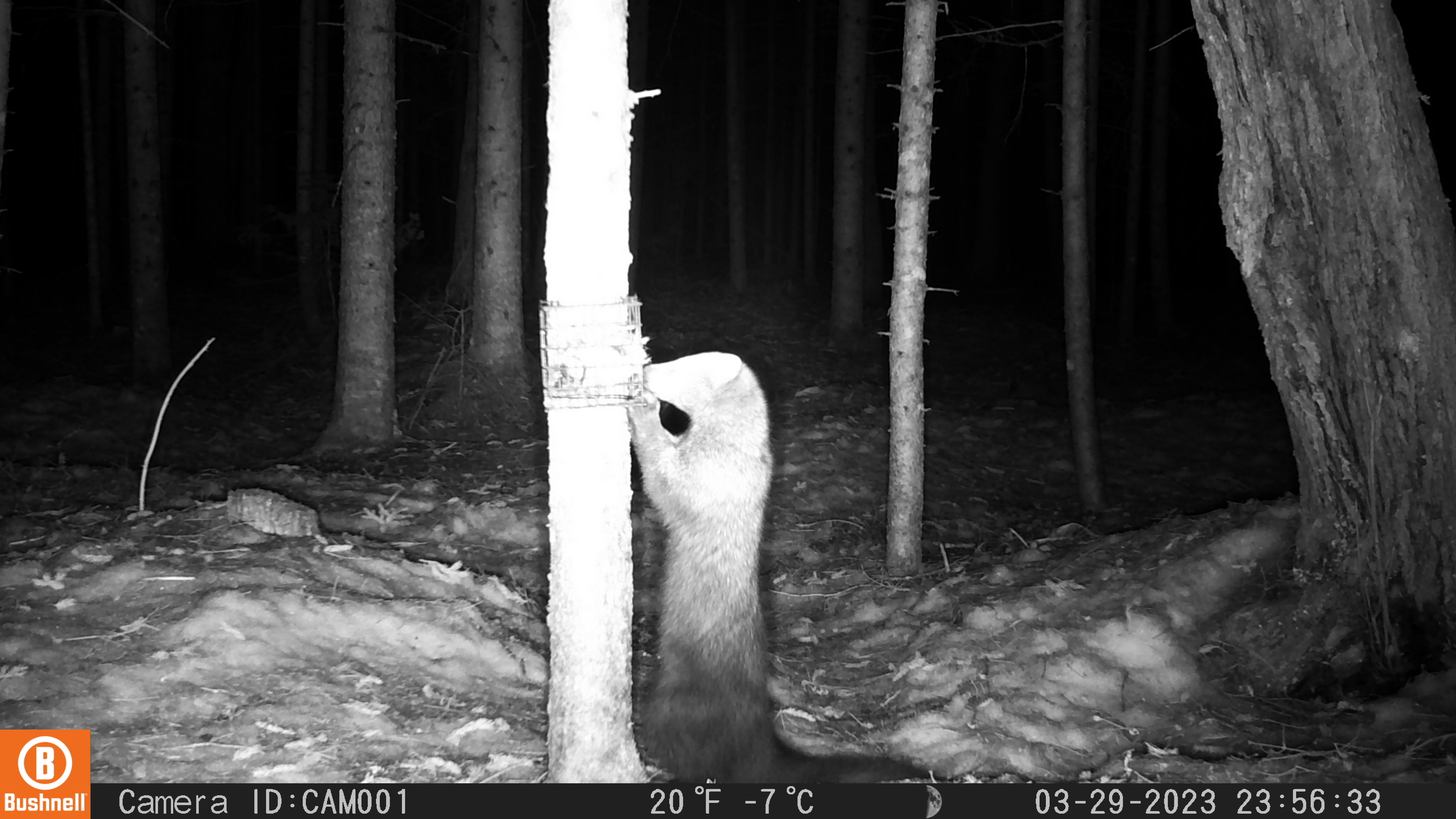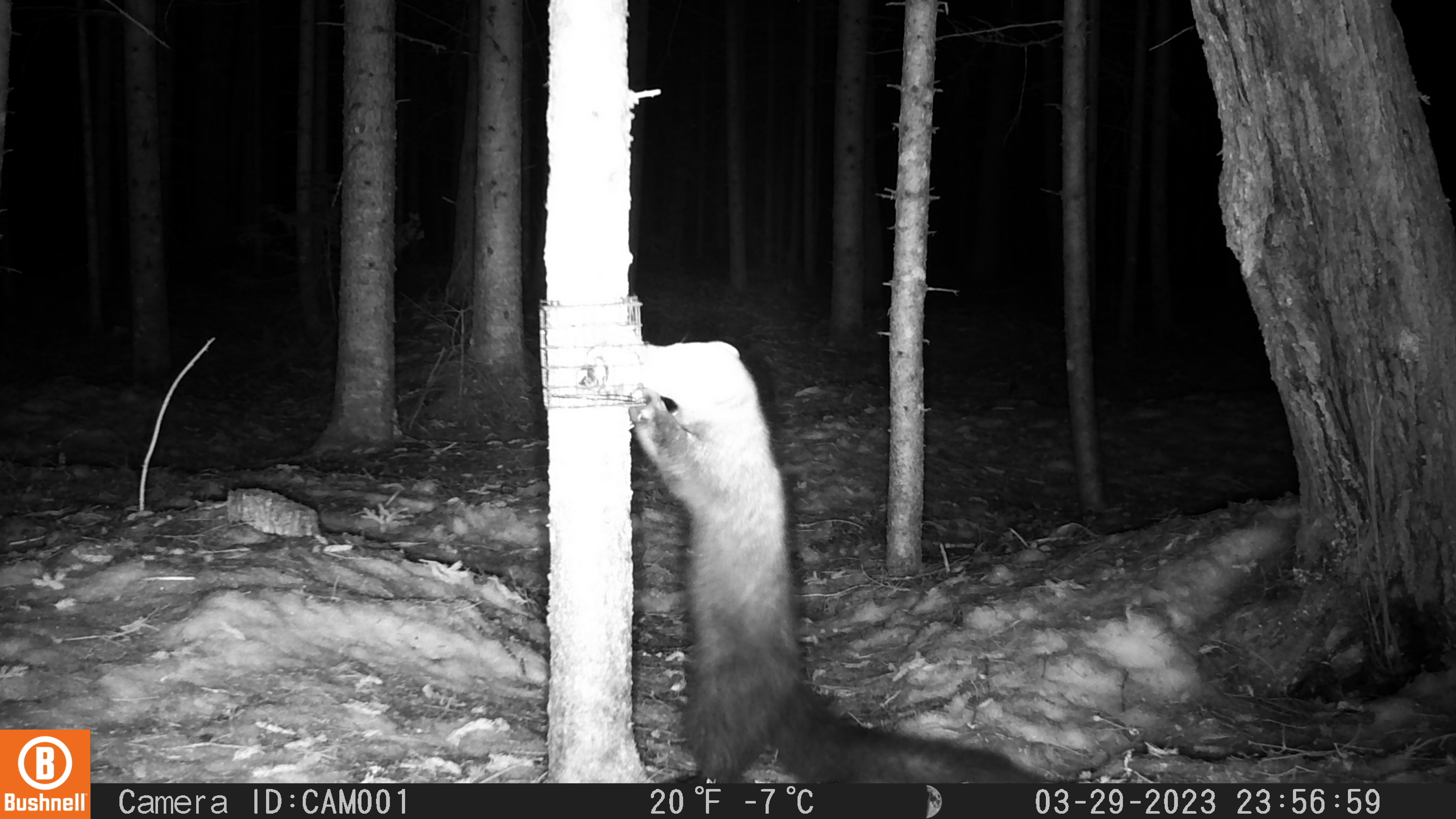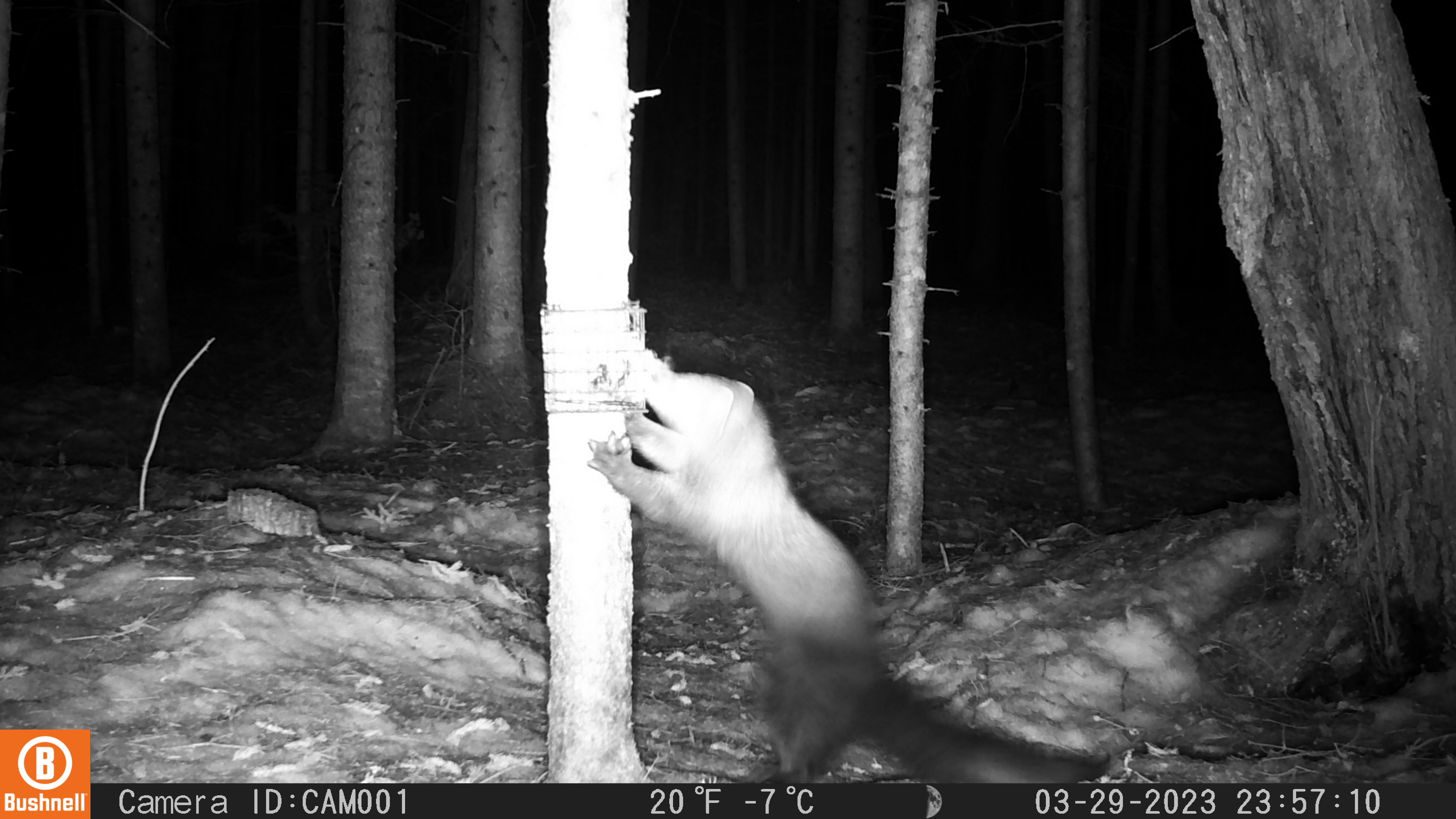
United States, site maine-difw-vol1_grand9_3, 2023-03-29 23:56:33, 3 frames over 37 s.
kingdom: Animalia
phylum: Chordata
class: Mammalia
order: Carnivora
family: Mustelidae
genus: Pekania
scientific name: Pekania pennanti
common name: fisher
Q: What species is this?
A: Fisher (Pekania pennanti).